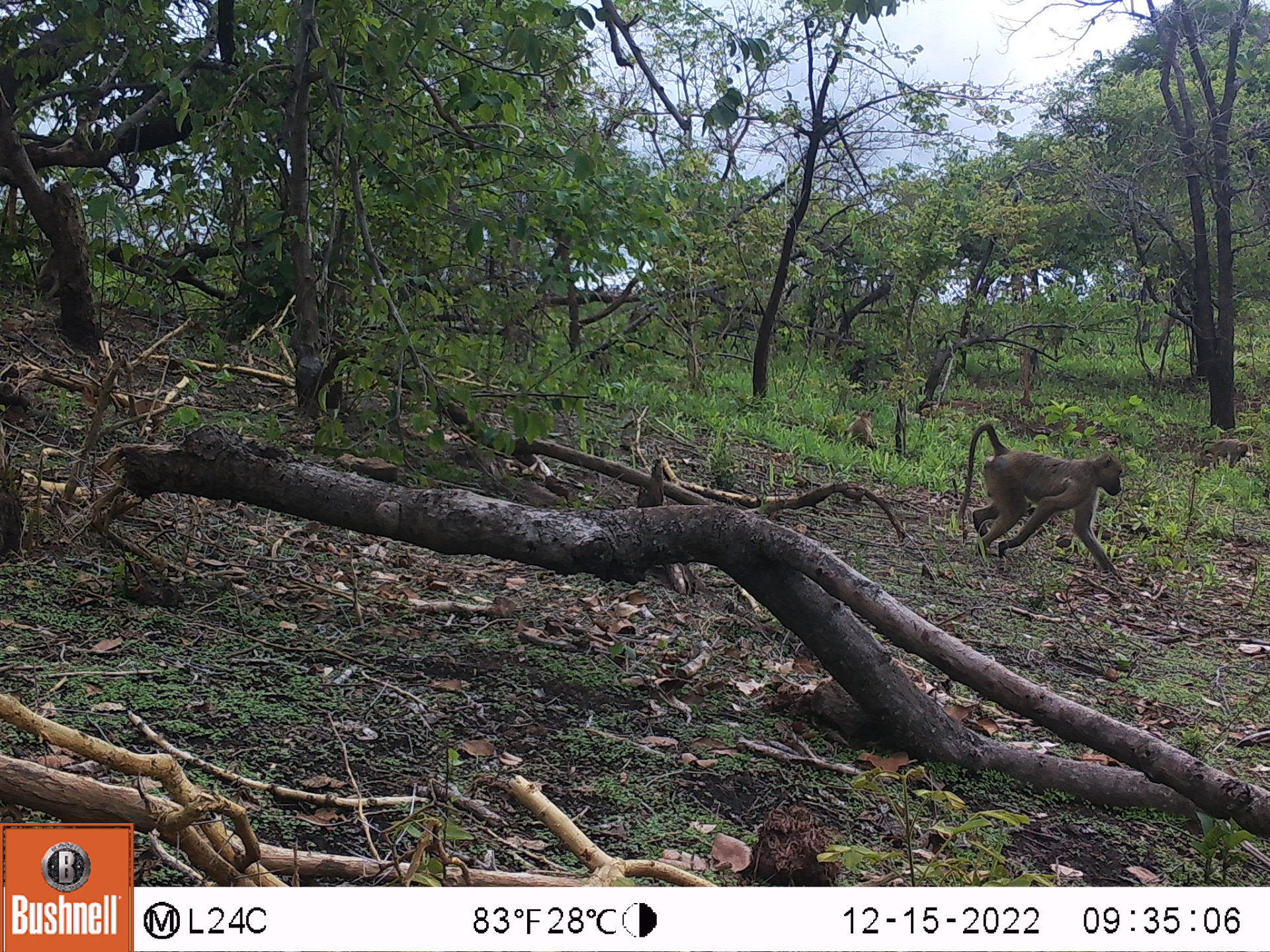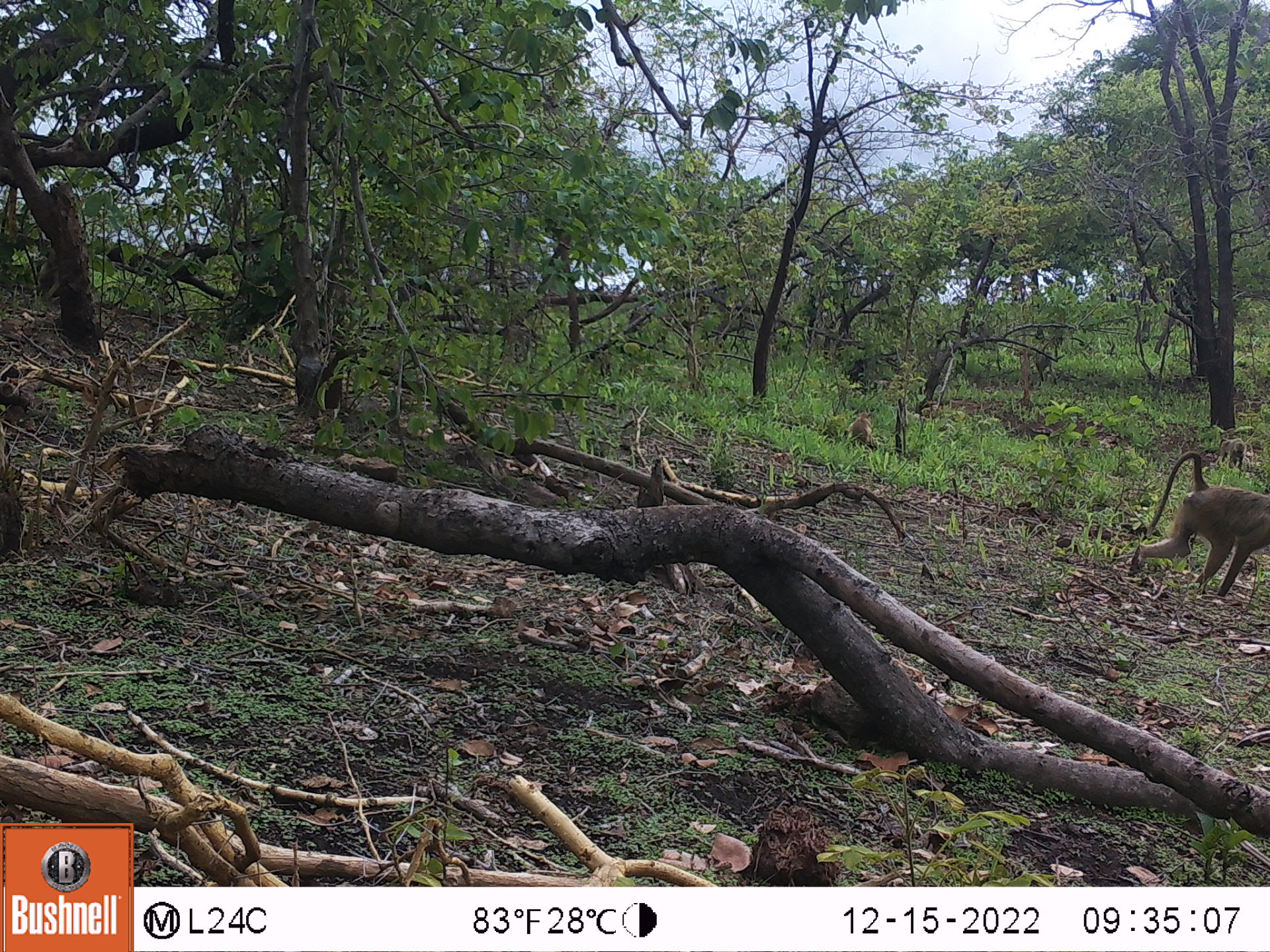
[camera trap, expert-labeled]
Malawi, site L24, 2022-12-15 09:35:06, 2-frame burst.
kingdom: Animalia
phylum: Chordata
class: Mammalia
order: Primates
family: Cercopithecidae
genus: Papio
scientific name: Papio cynocephalus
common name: yellow baboon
Yellow baboon (Papio cynocephalus), count 3.